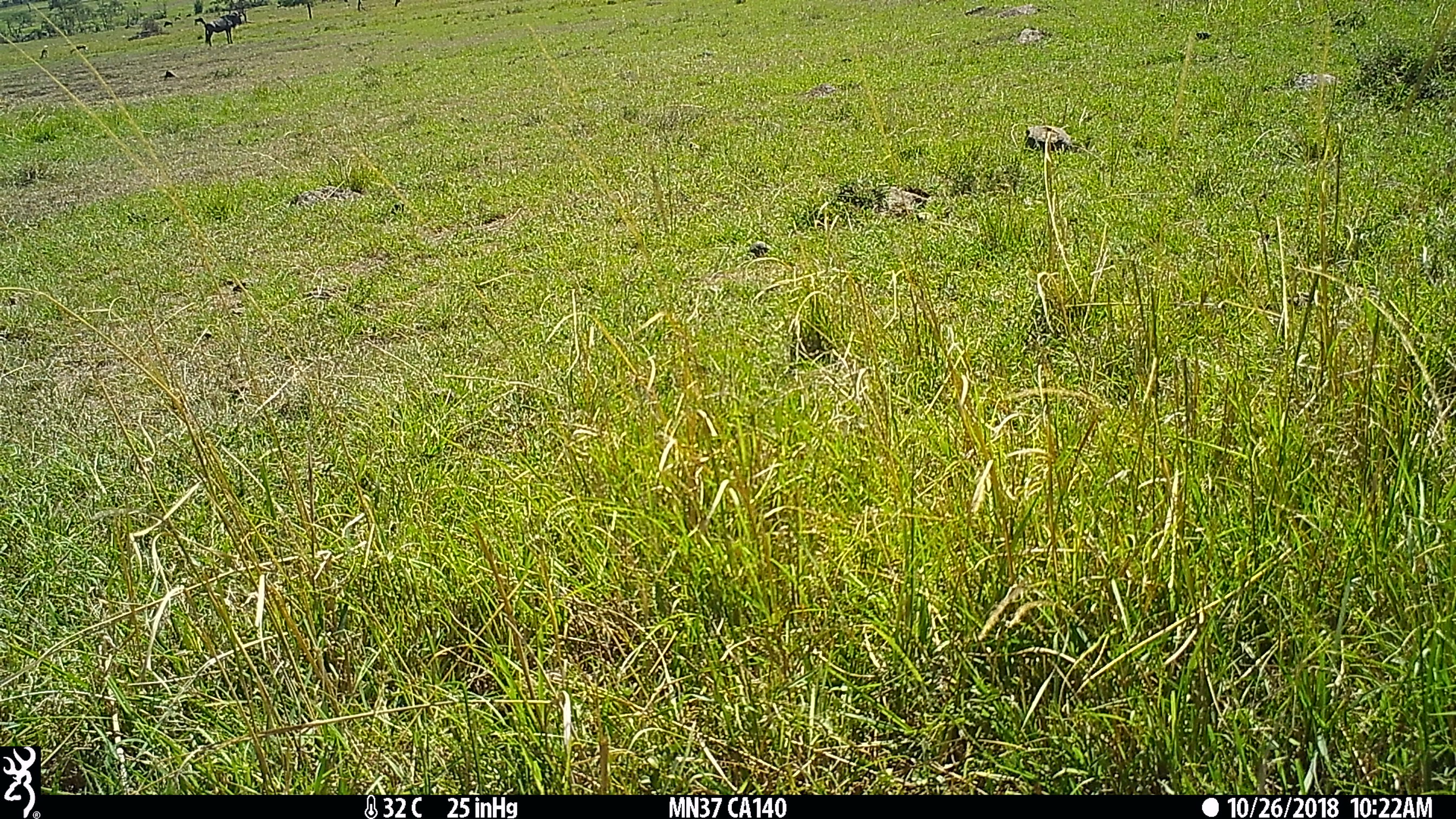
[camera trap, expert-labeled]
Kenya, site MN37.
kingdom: Animalia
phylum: Chordata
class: Mammalia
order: Artiodactyla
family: Bovidae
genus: Connochaetes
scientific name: Connochaetes taurinus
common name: blue wildebeest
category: wildebeest